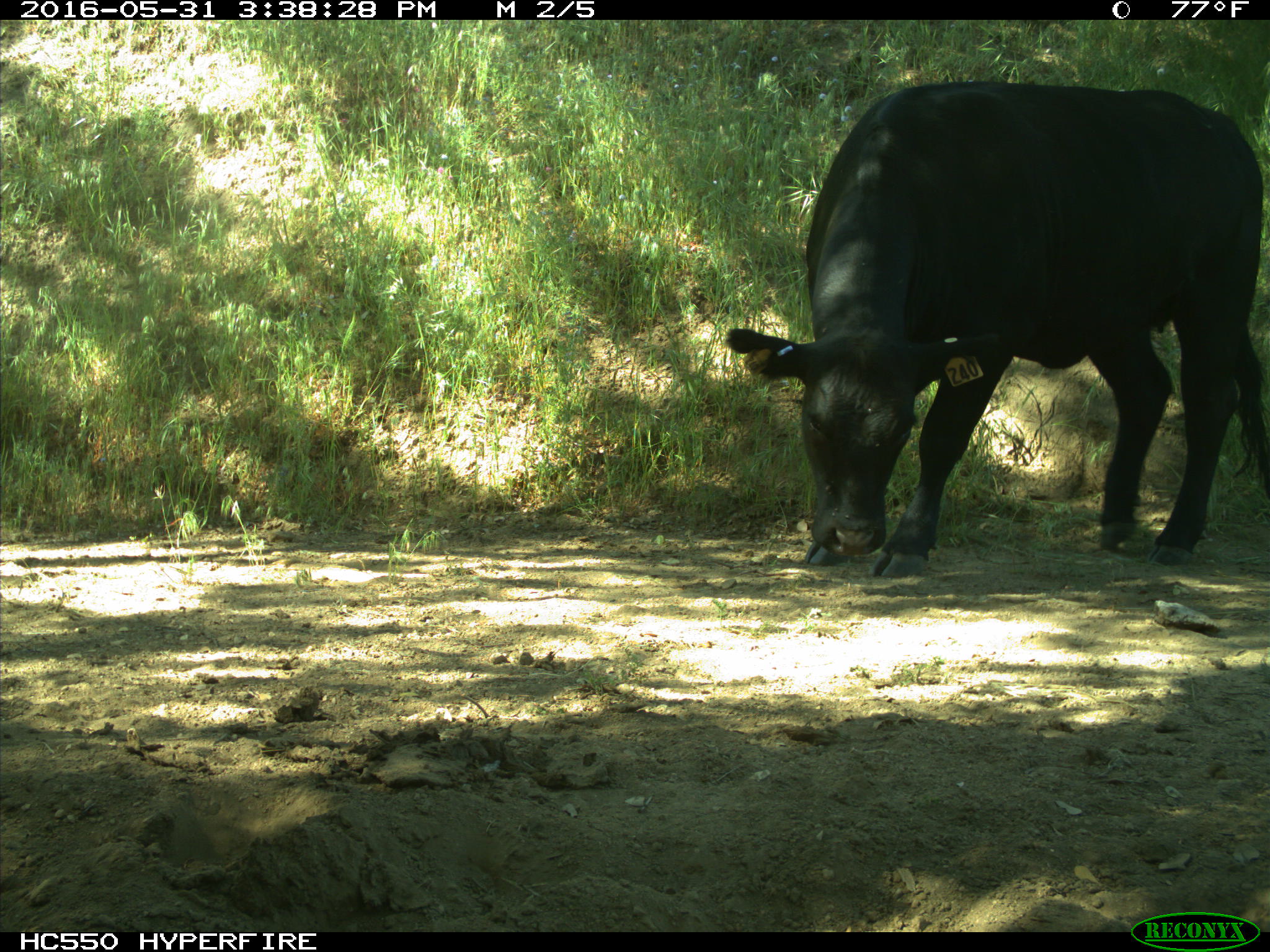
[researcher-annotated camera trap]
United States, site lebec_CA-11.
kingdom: Animalia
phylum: Chordata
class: Mammalia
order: Artiodactyla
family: Bovidae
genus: Bos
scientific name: Bos taurus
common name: domestic cow